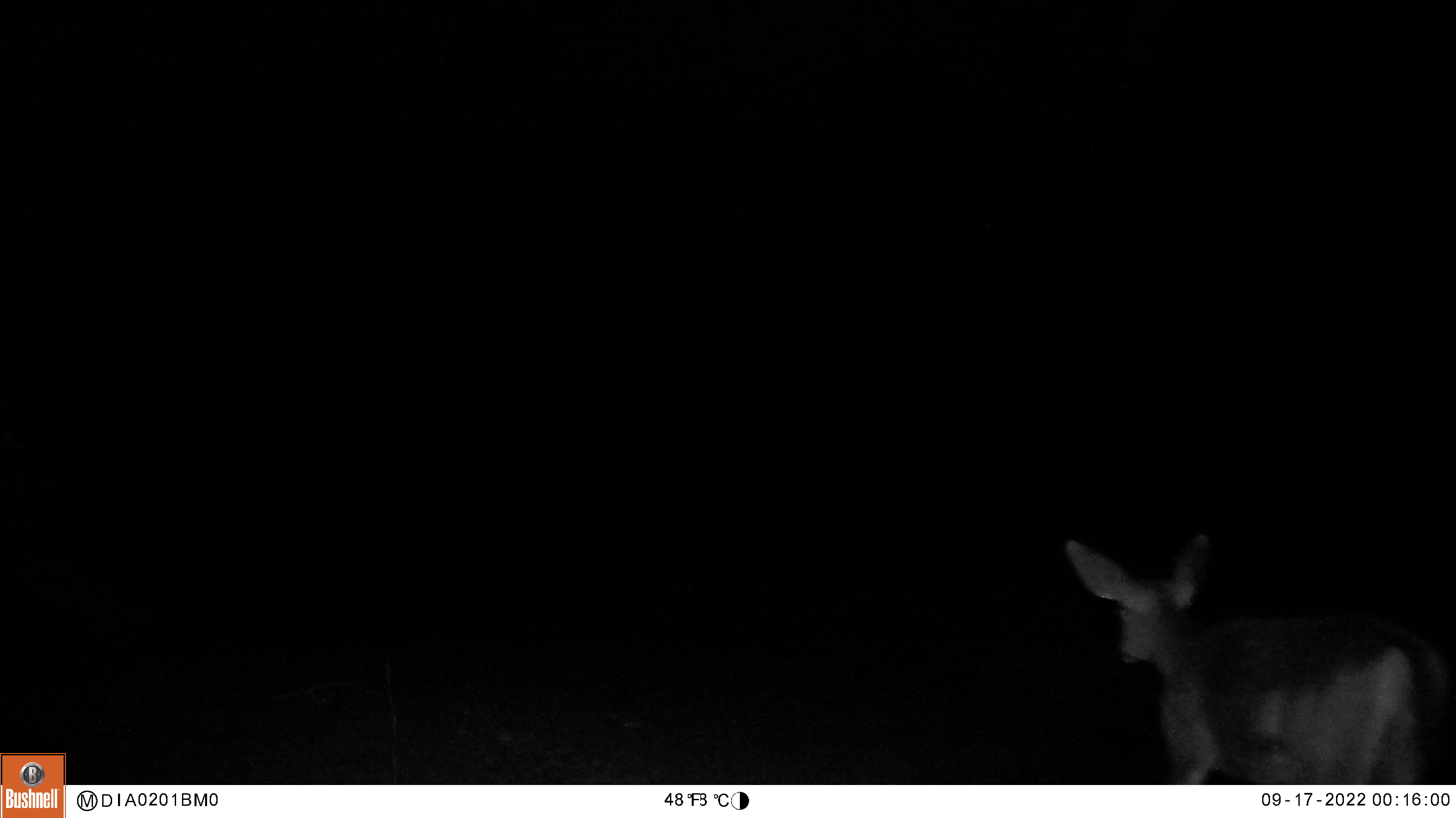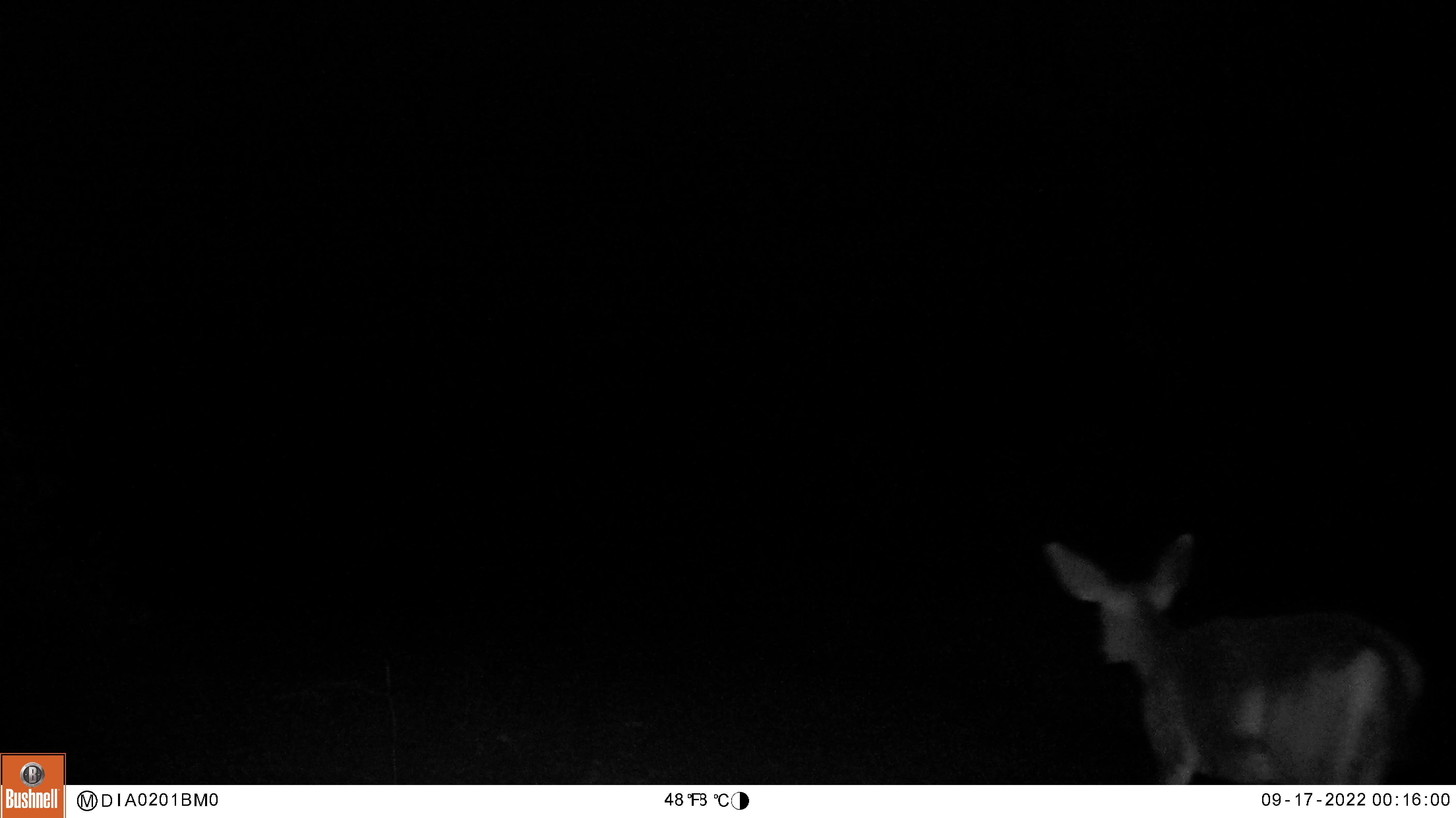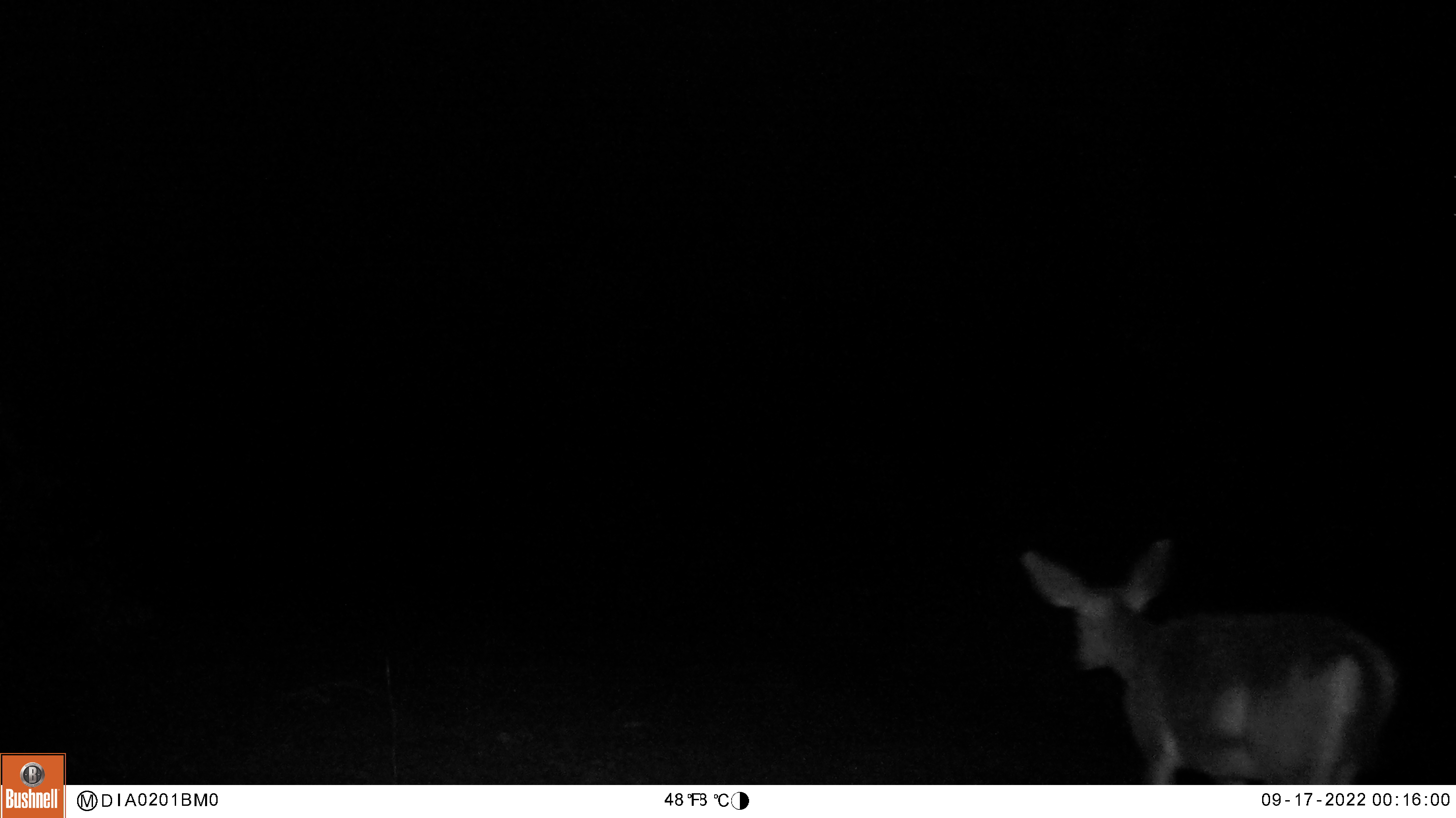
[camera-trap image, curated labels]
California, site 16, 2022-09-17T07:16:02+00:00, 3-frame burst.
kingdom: Animalia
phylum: Chordata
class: Mammalia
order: Artiodactyla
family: Cervidae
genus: Odocoileus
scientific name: Odocoileus hemionus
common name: mule deer